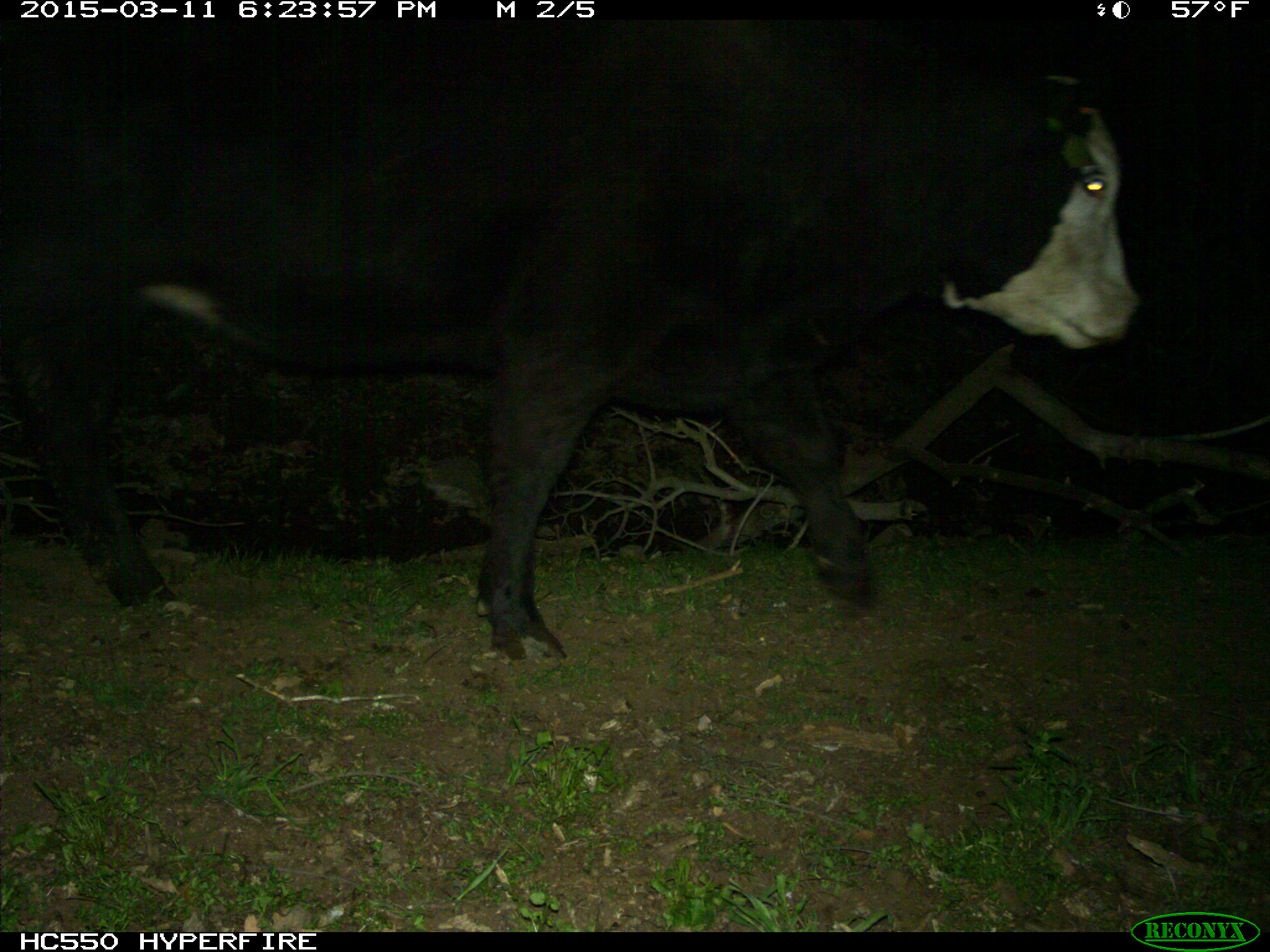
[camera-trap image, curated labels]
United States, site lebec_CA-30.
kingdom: Animalia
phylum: Chordata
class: Mammalia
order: Artiodactyla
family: Bovidae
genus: Bos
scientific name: Bos taurus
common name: domestic cow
Bos taurus (domestic cow).